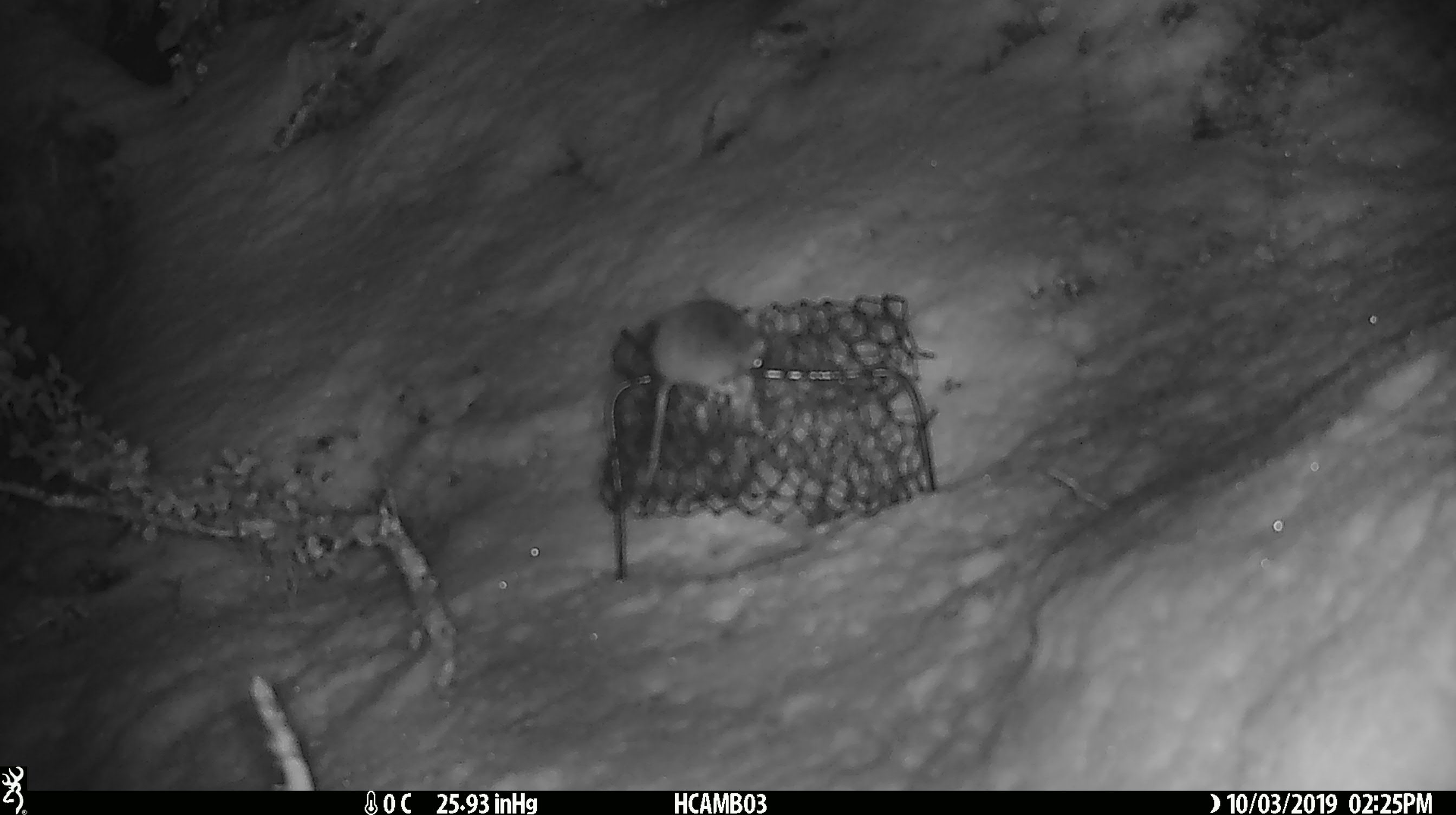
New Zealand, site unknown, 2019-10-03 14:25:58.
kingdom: Animalia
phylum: Chordata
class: Mammalia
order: Rodentia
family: Muridae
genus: Mus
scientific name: Mus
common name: mouse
Mouse (Mus).